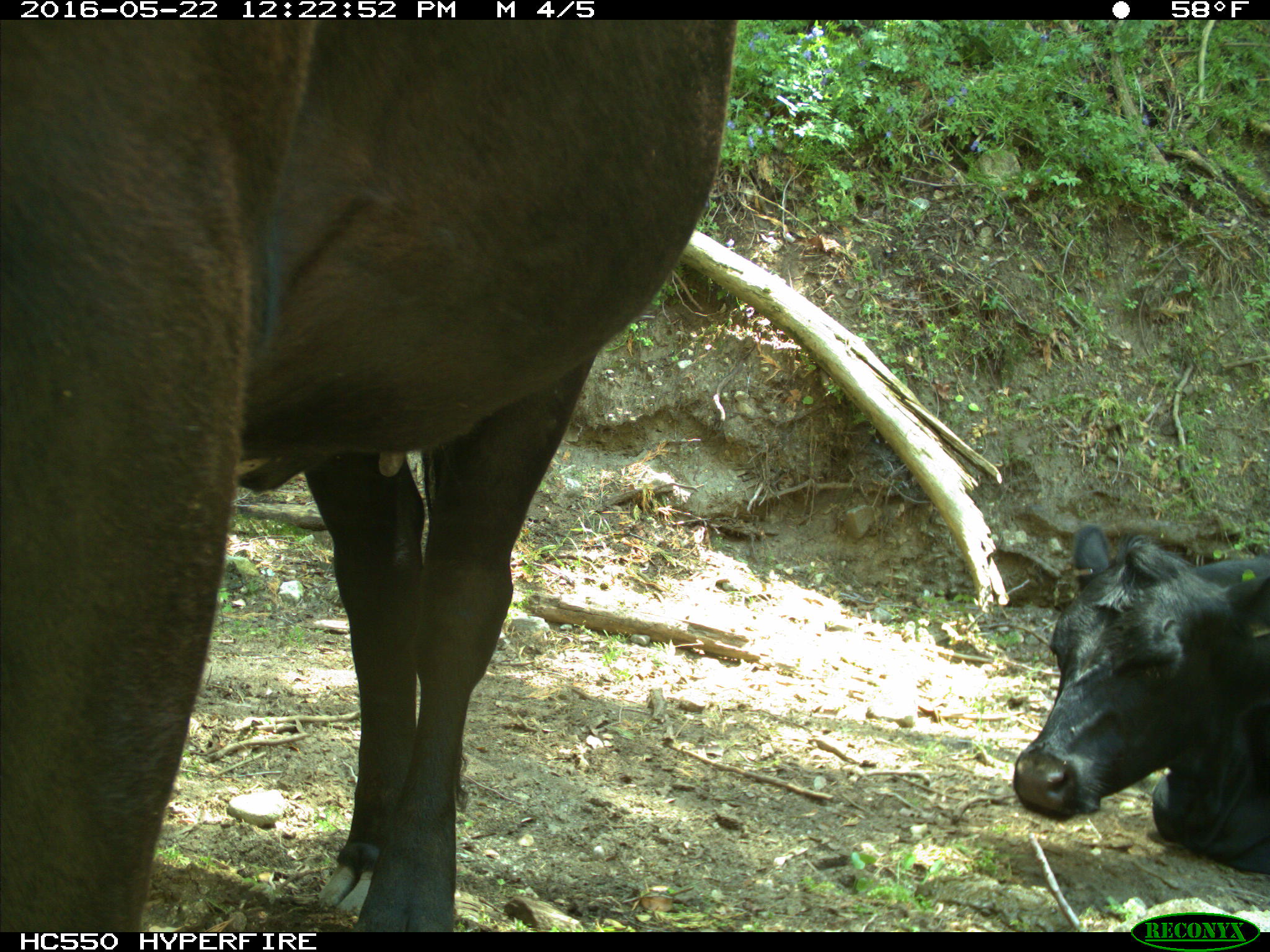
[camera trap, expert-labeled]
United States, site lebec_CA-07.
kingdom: Animalia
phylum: Chordata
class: Mammalia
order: Artiodactyla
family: Bovidae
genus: Bos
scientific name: Bos taurus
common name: domestic cow